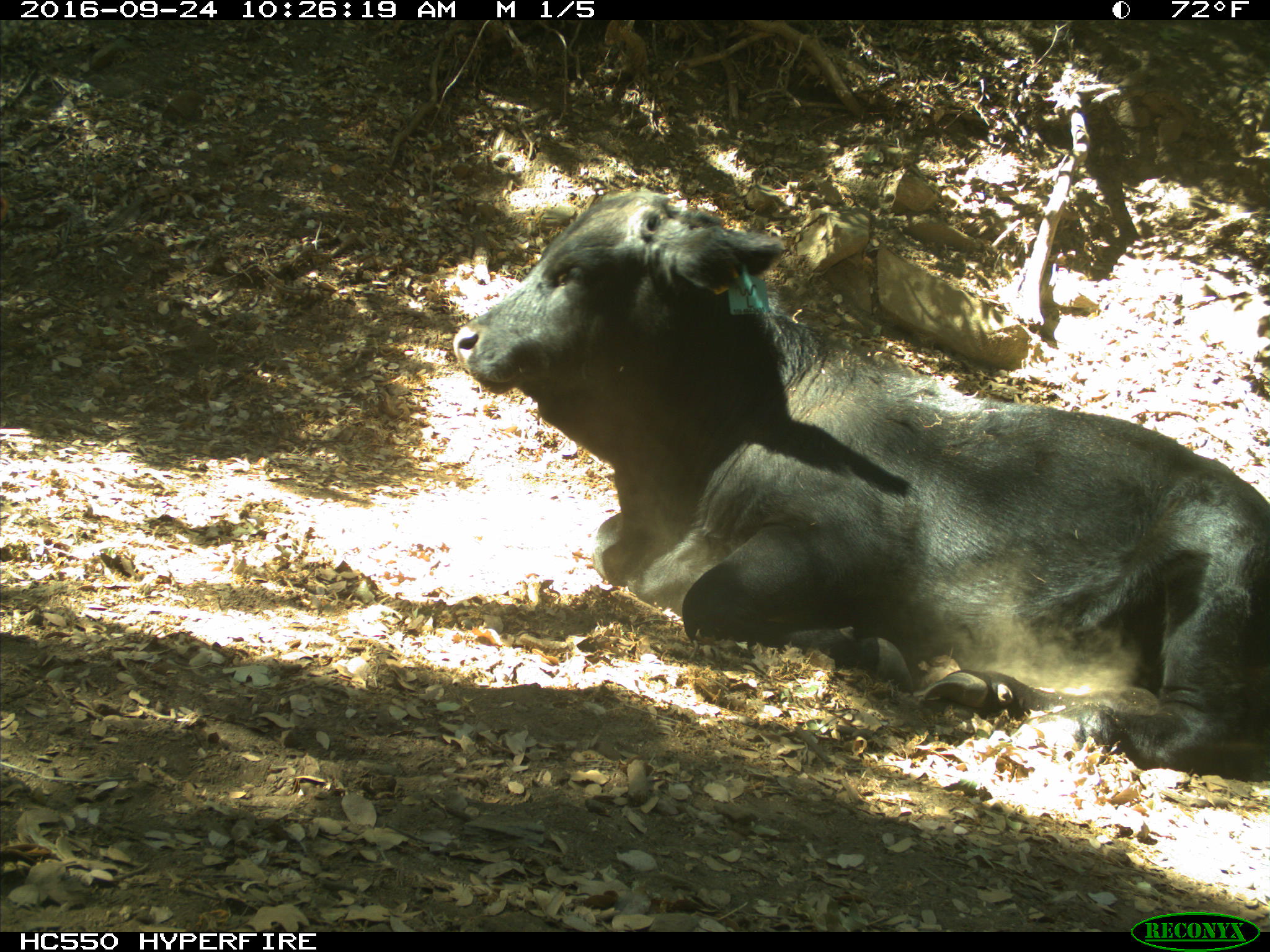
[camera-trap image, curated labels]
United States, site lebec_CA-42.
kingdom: Animalia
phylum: Chordata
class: Mammalia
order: Artiodactyla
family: Bovidae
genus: Bos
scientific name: Bos taurus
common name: domestic cow